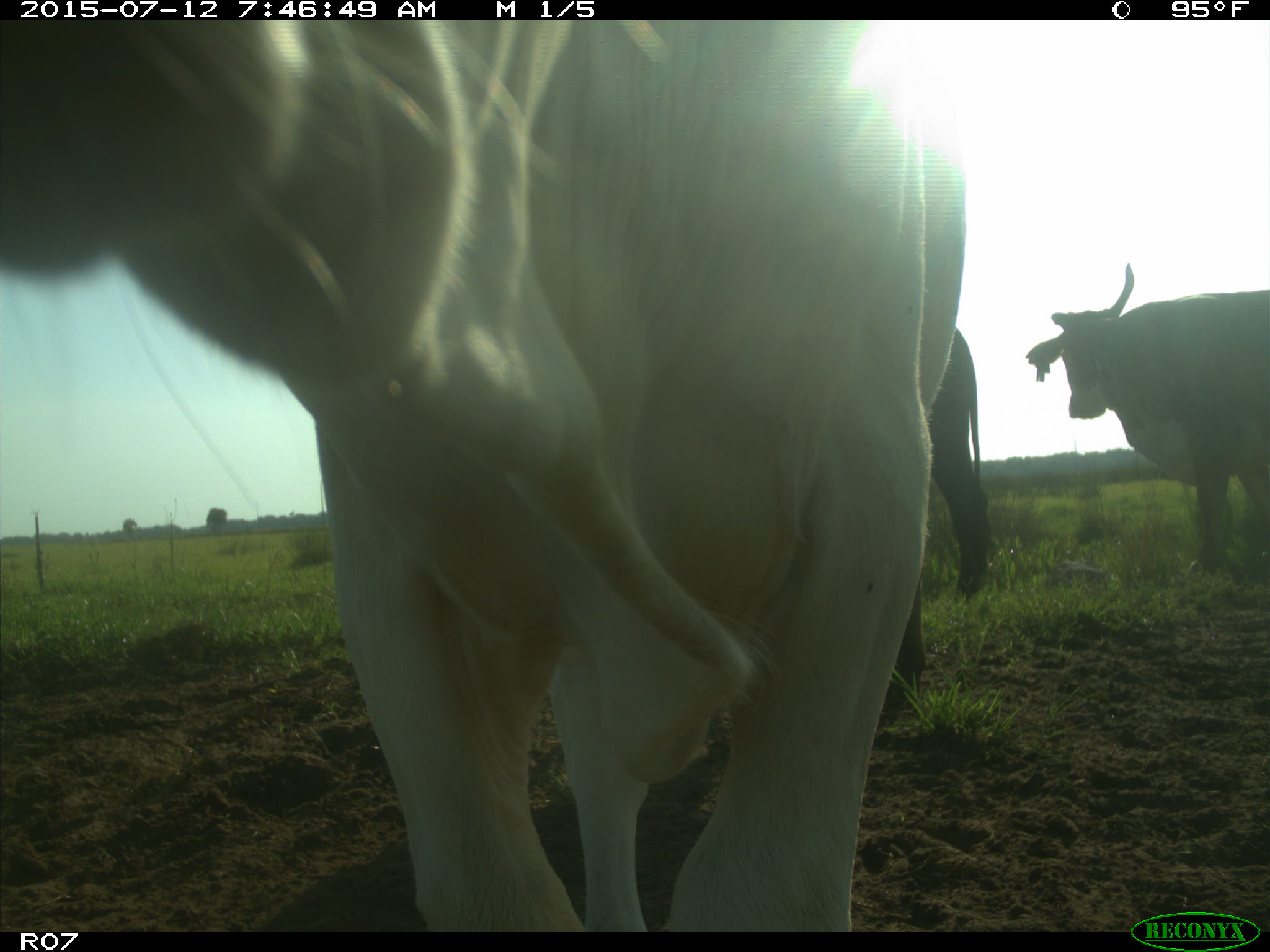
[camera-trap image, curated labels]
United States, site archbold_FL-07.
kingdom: Animalia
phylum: Chordata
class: Mammalia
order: Artiodactyla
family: Bovidae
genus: Bos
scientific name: Bos taurus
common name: domestic cow